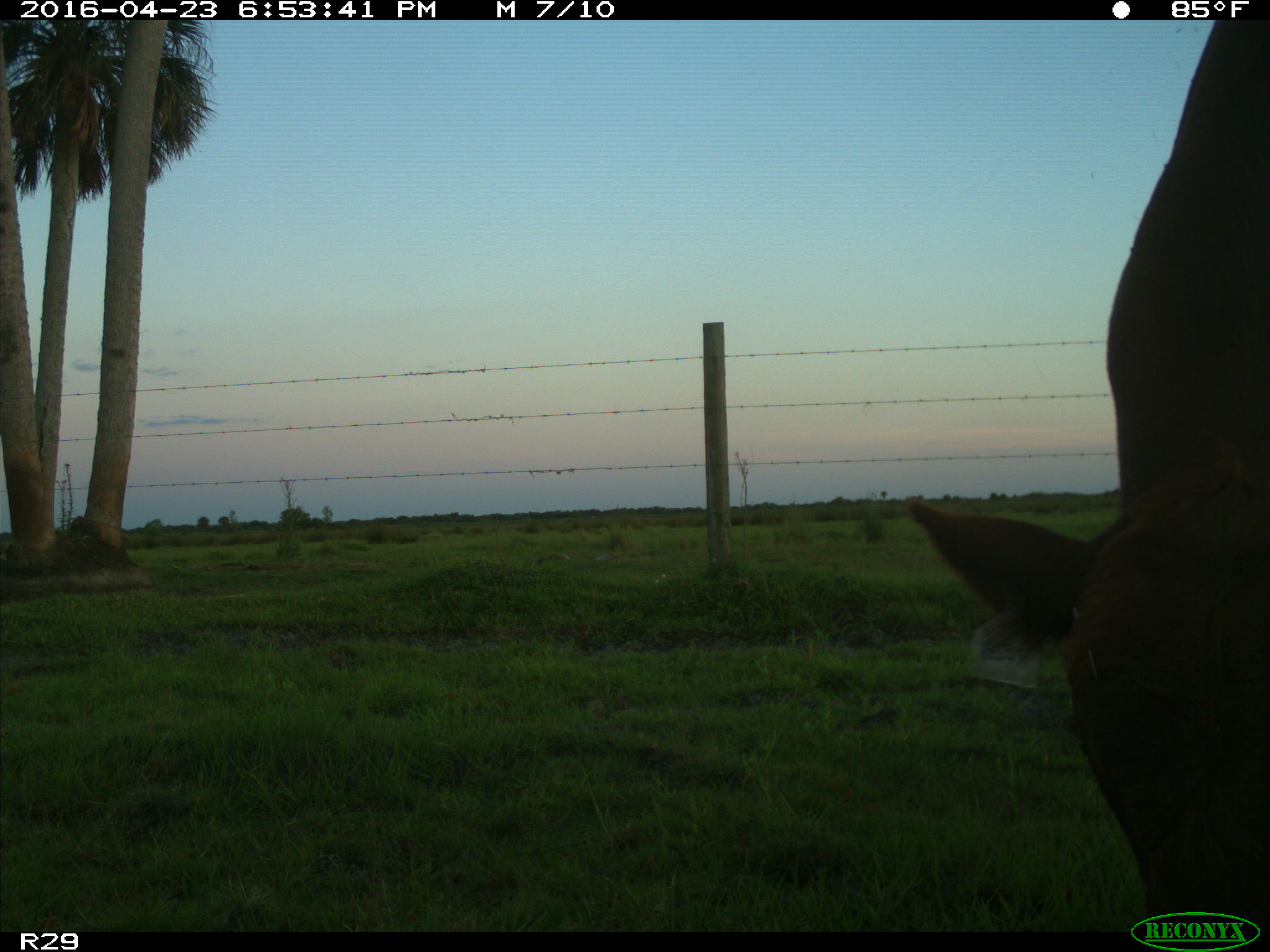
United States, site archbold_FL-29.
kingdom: Animalia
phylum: Chordata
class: Mammalia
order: Artiodactyla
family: Bovidae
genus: Bos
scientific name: Bos taurus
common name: domestic cow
Bos taurus (domestic cow).